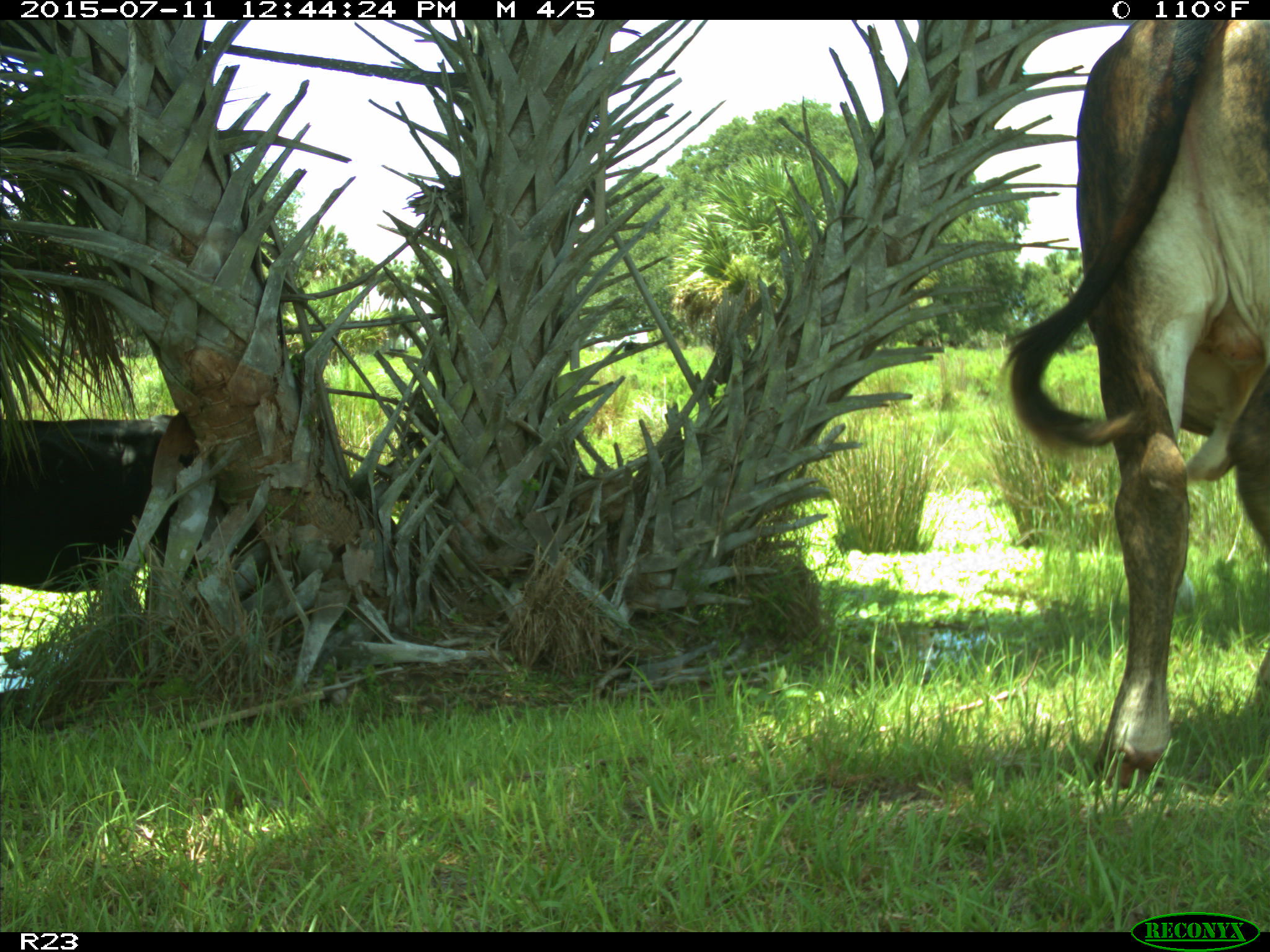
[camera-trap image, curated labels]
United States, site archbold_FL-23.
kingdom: Animalia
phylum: Chordata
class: Mammalia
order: Artiodactyla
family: Bovidae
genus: Bos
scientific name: Bos taurus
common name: domestic cow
Bos taurus (domestic cow).